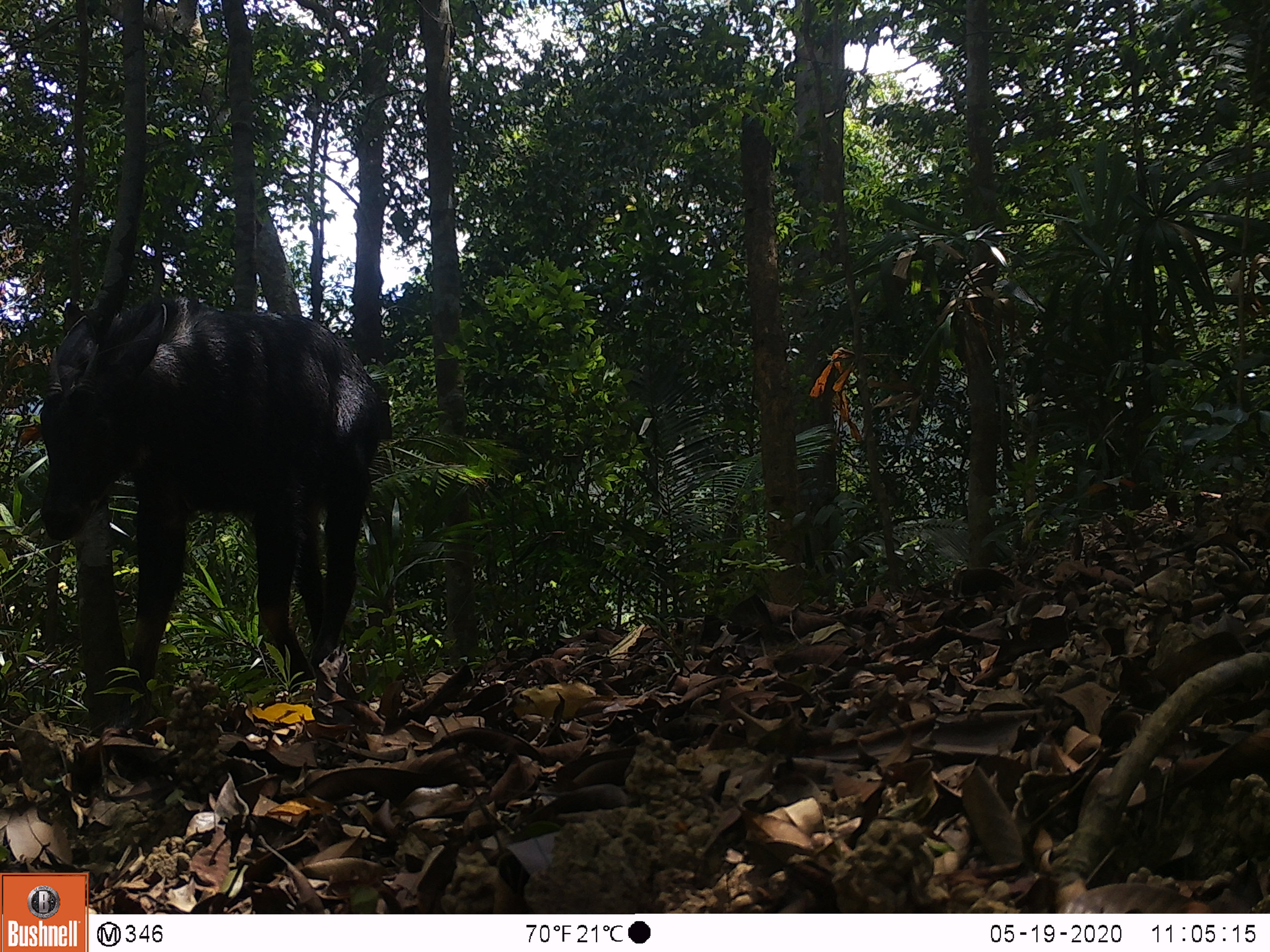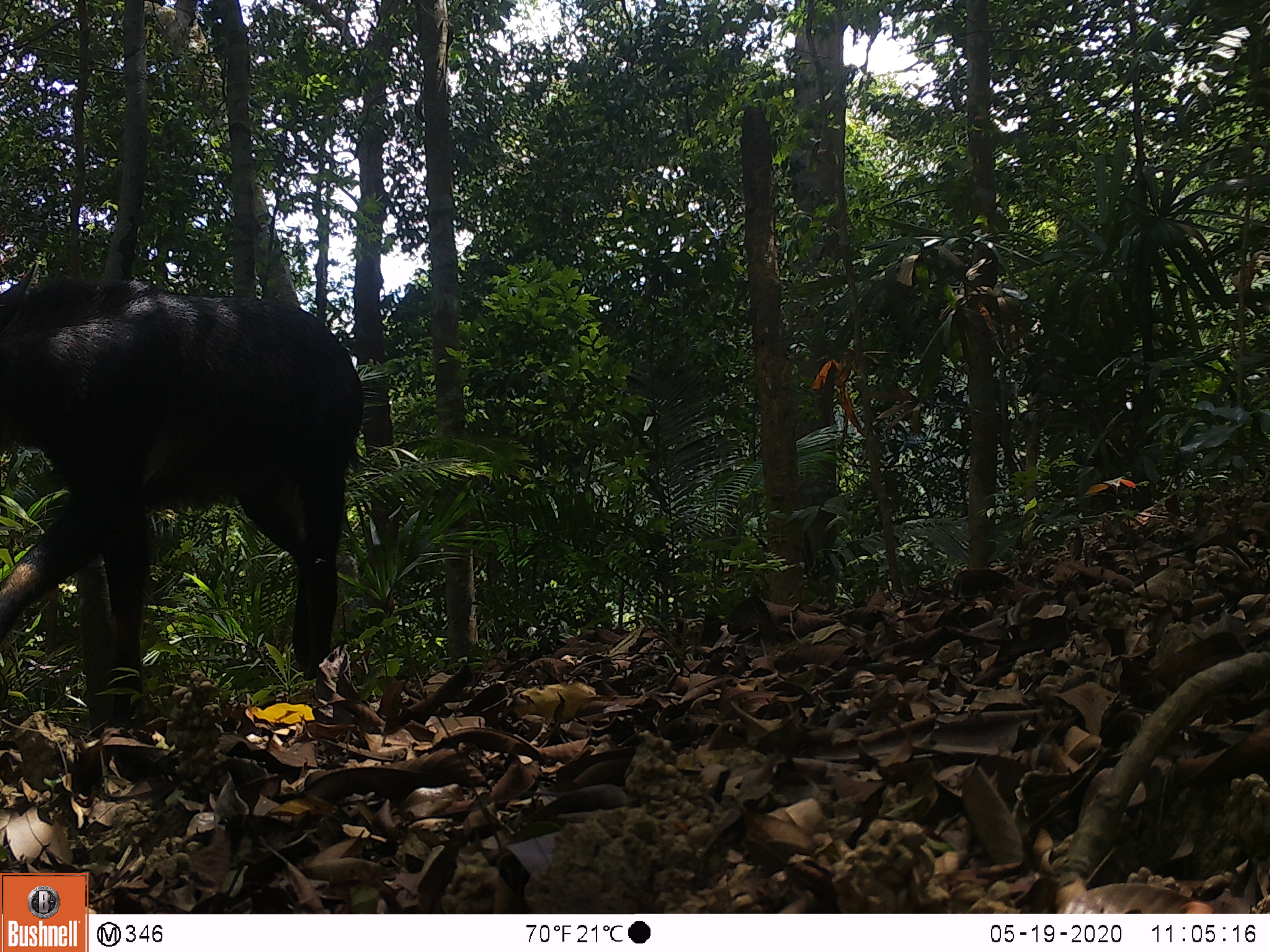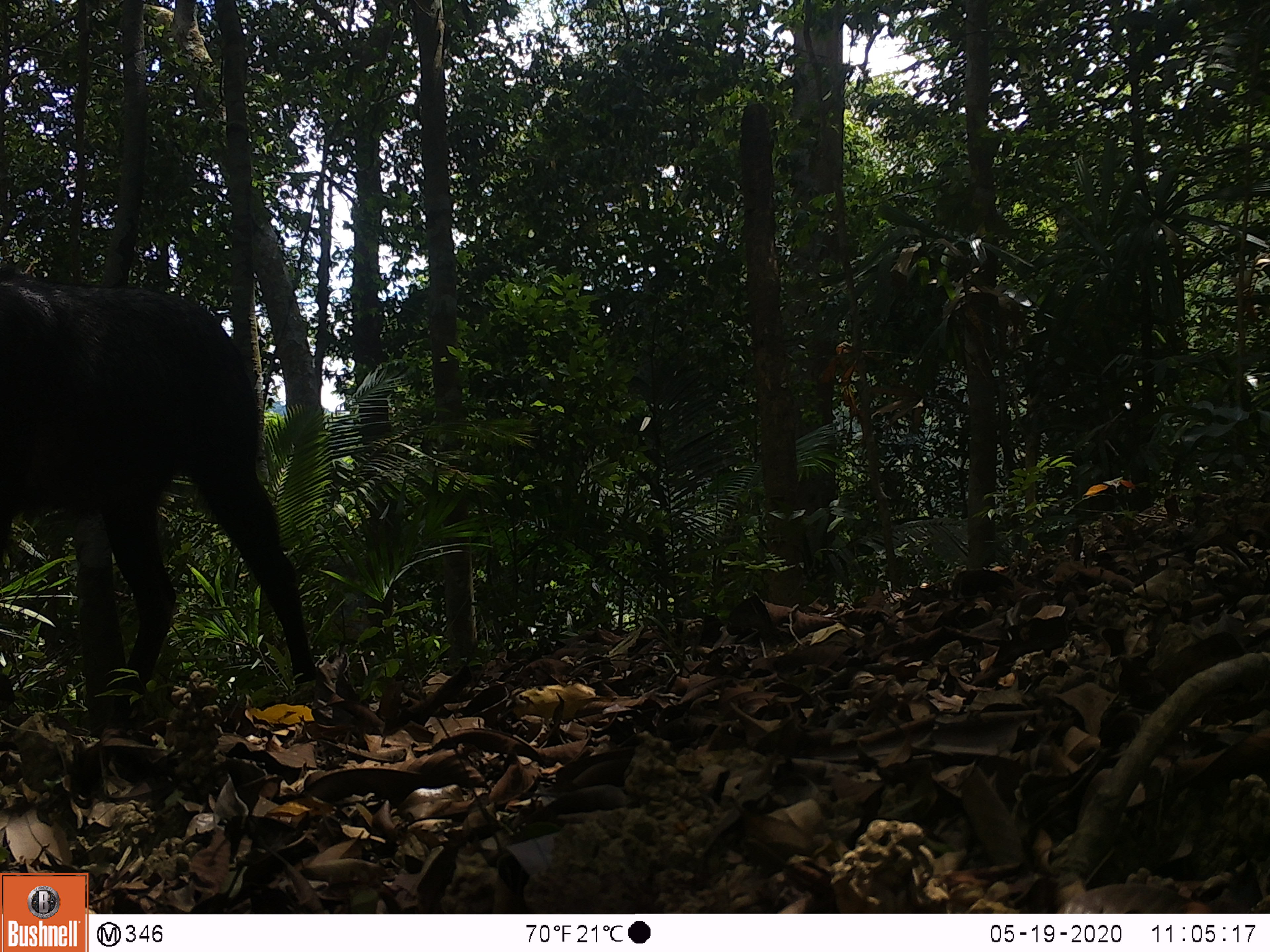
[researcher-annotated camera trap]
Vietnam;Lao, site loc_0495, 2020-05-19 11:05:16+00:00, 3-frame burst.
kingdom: Animalia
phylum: Chordata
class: Mammalia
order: Artiodactyla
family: Bovidae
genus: Capricornis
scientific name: Capricornis sumatraensis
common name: chinese serow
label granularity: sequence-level